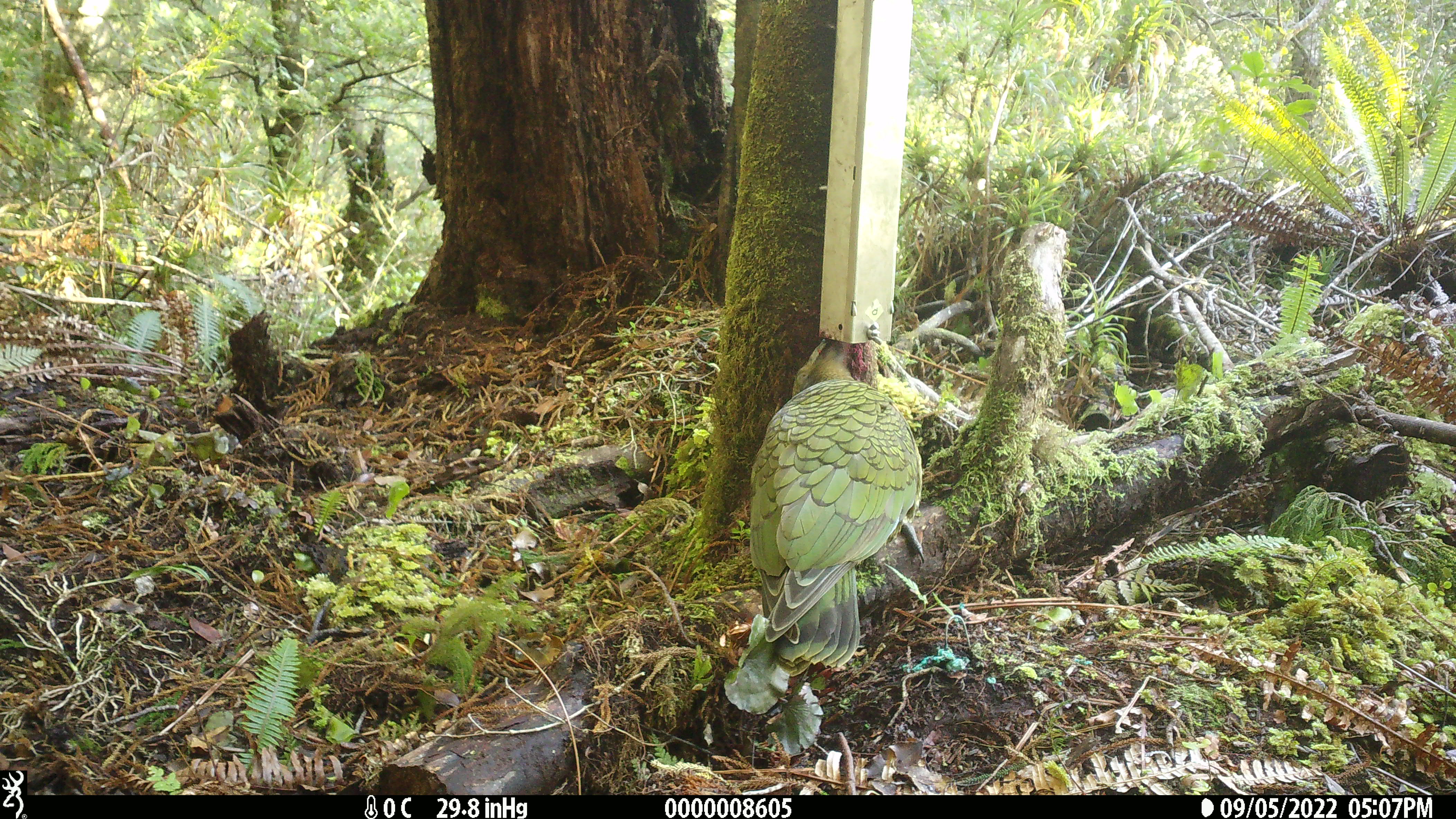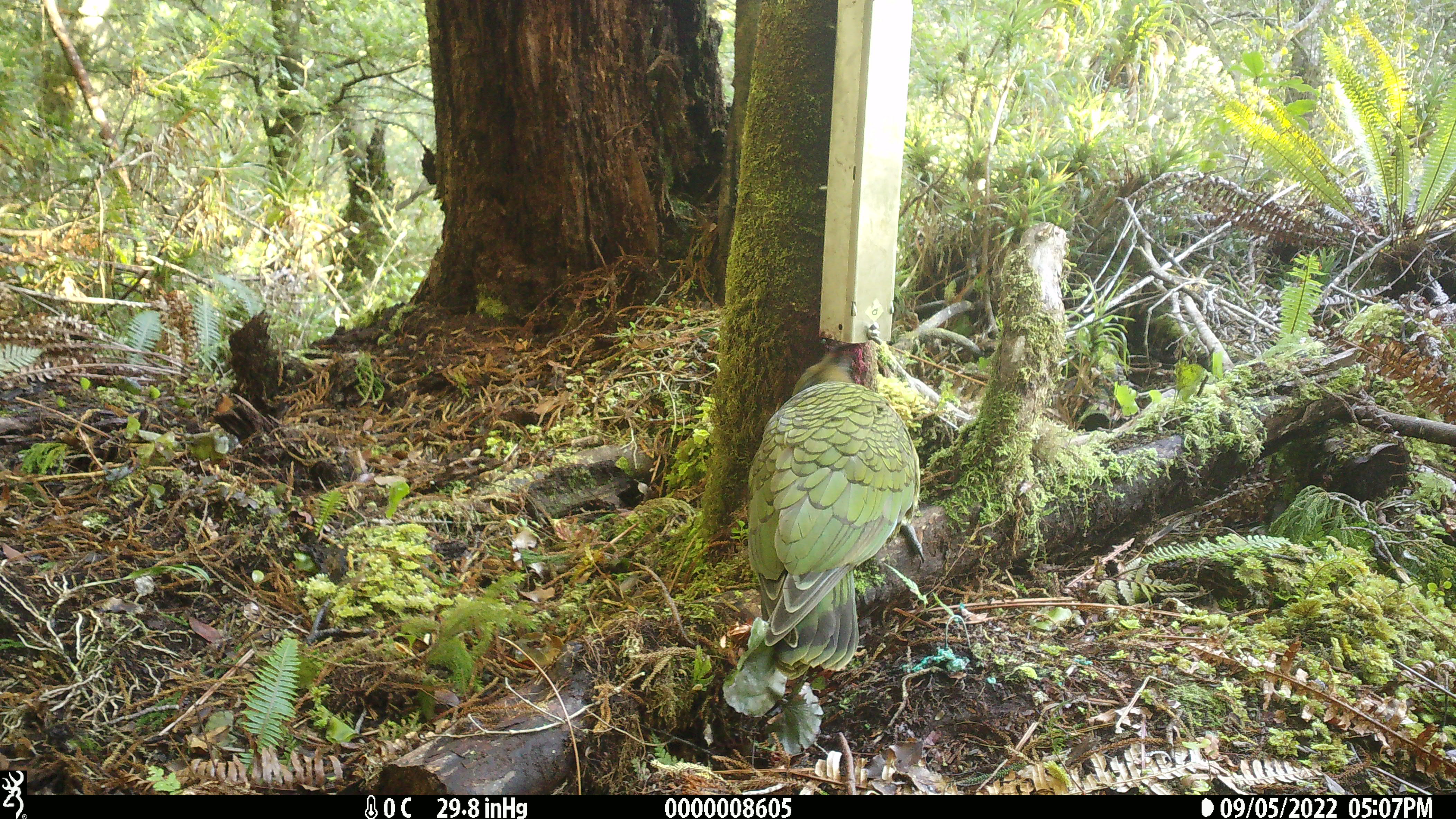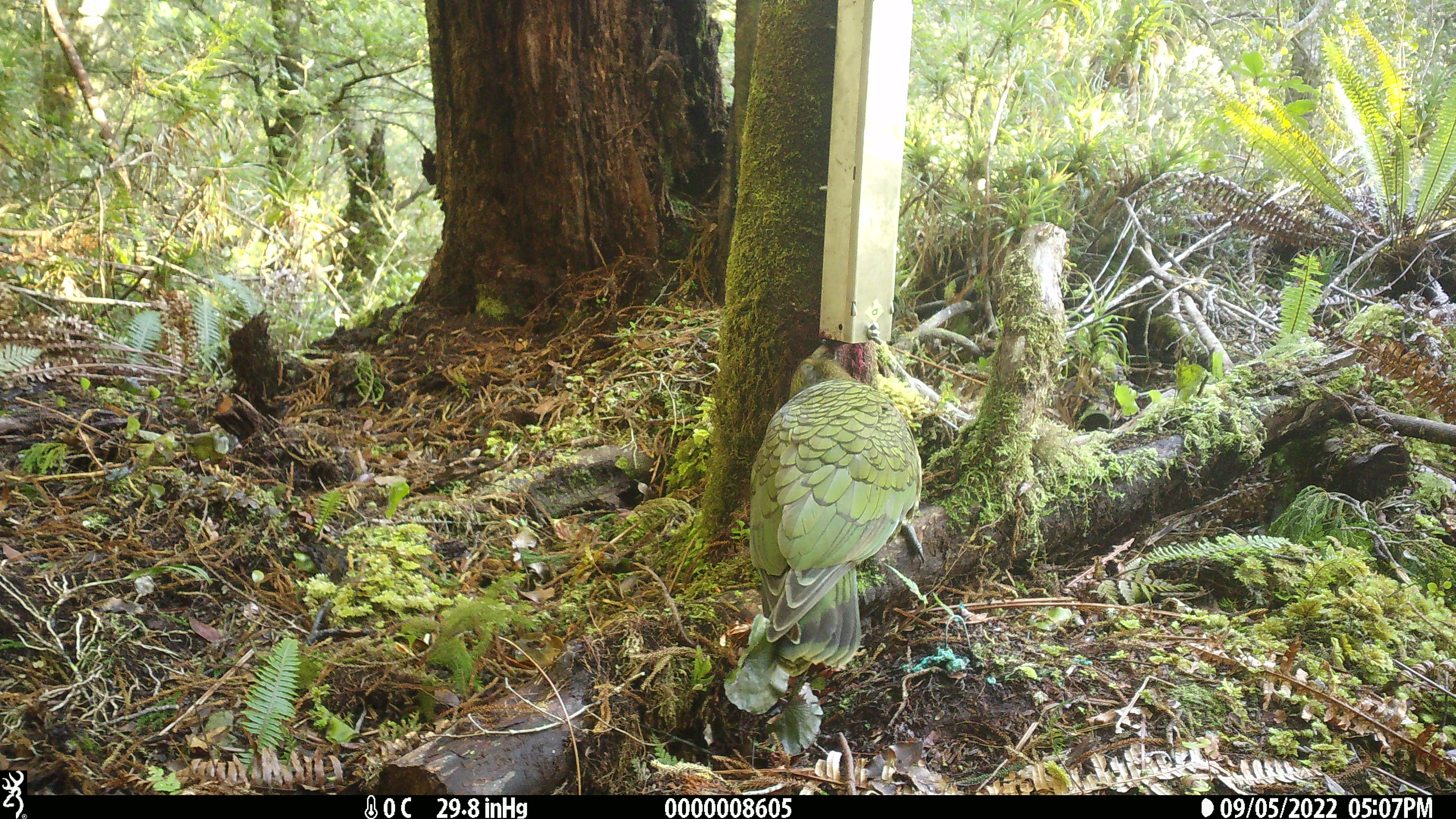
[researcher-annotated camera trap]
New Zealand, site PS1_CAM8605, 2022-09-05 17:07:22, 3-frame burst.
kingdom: Animalia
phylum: Chordata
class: Aves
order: Psittaciformes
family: Strigopidae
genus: Nestor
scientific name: Nestor notabilis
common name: kea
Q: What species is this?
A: Kea (Nestor notabilis).